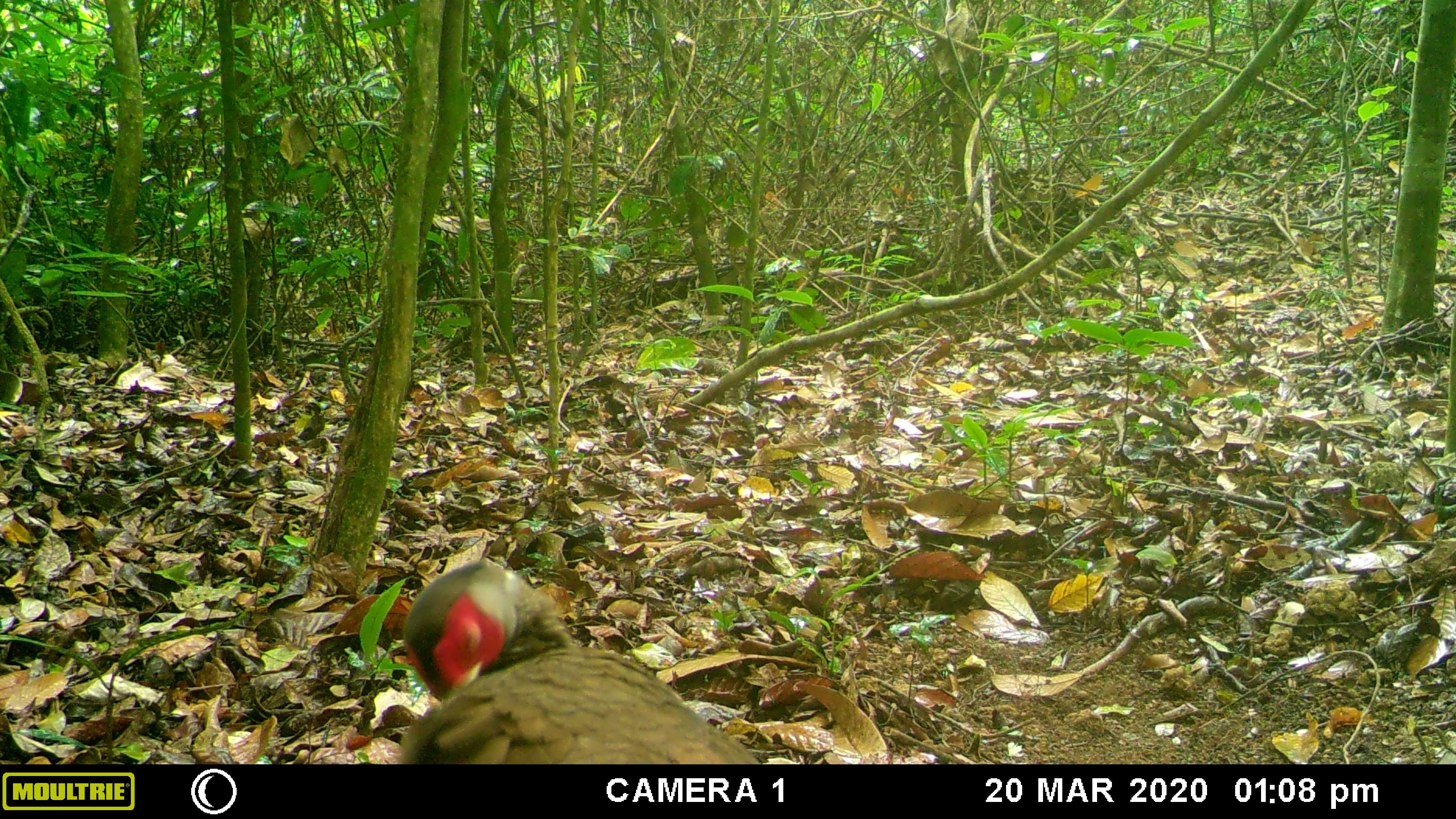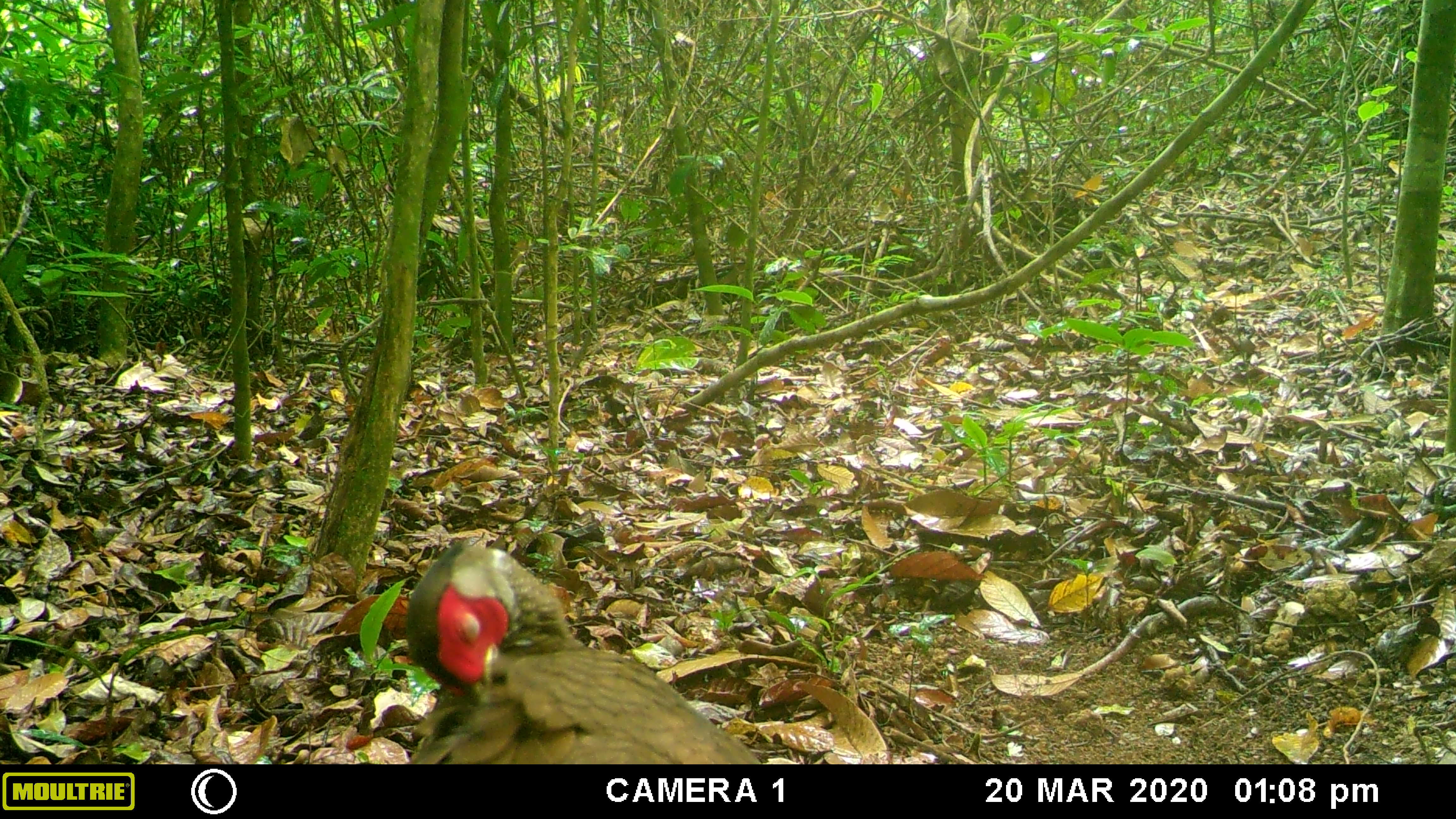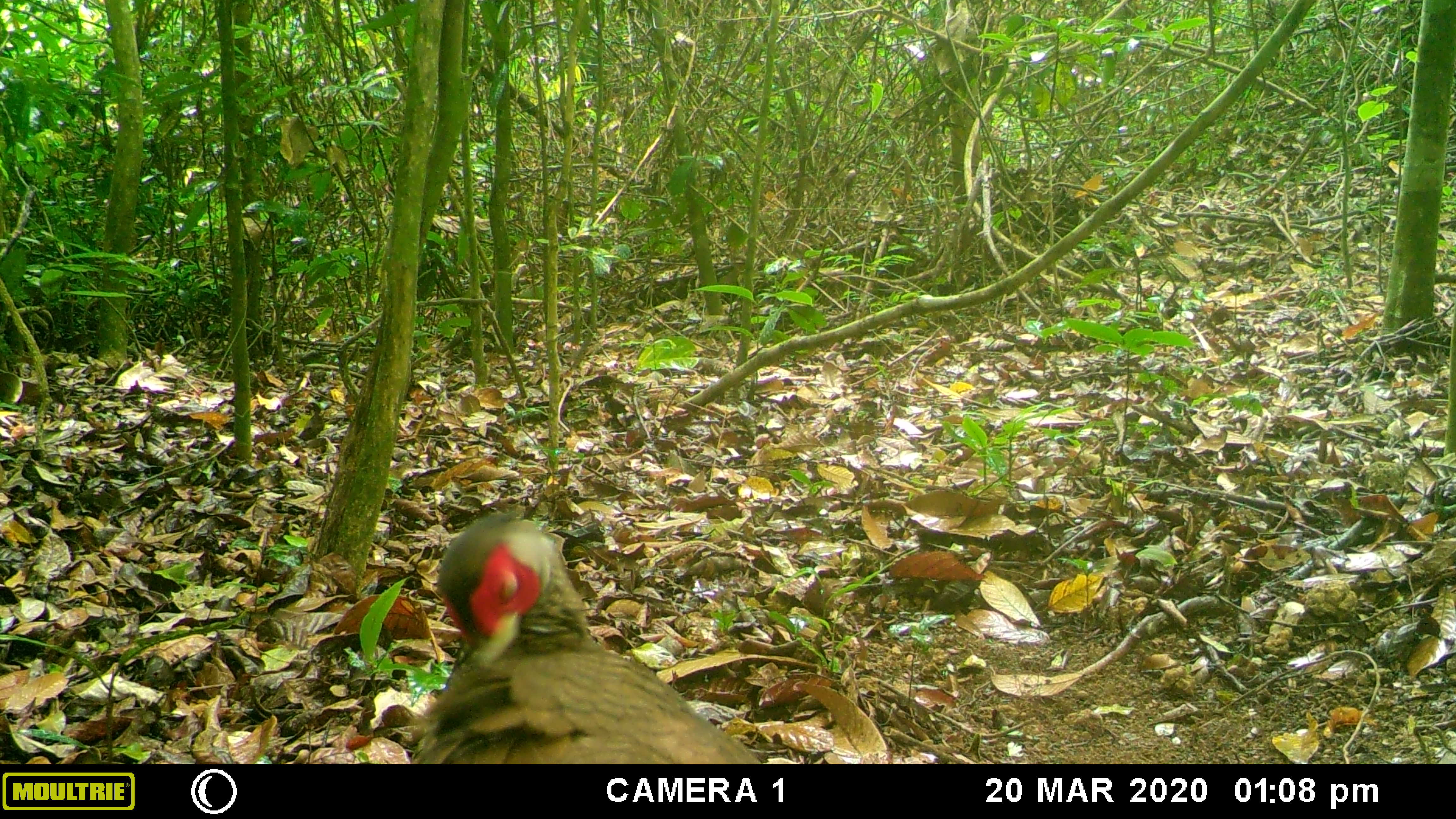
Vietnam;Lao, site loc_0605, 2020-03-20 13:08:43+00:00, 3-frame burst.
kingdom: Animalia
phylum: Chordata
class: Aves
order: Galliformes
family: Phasianidae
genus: Lophura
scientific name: Lophura nycthemera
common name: silver pheasant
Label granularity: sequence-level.